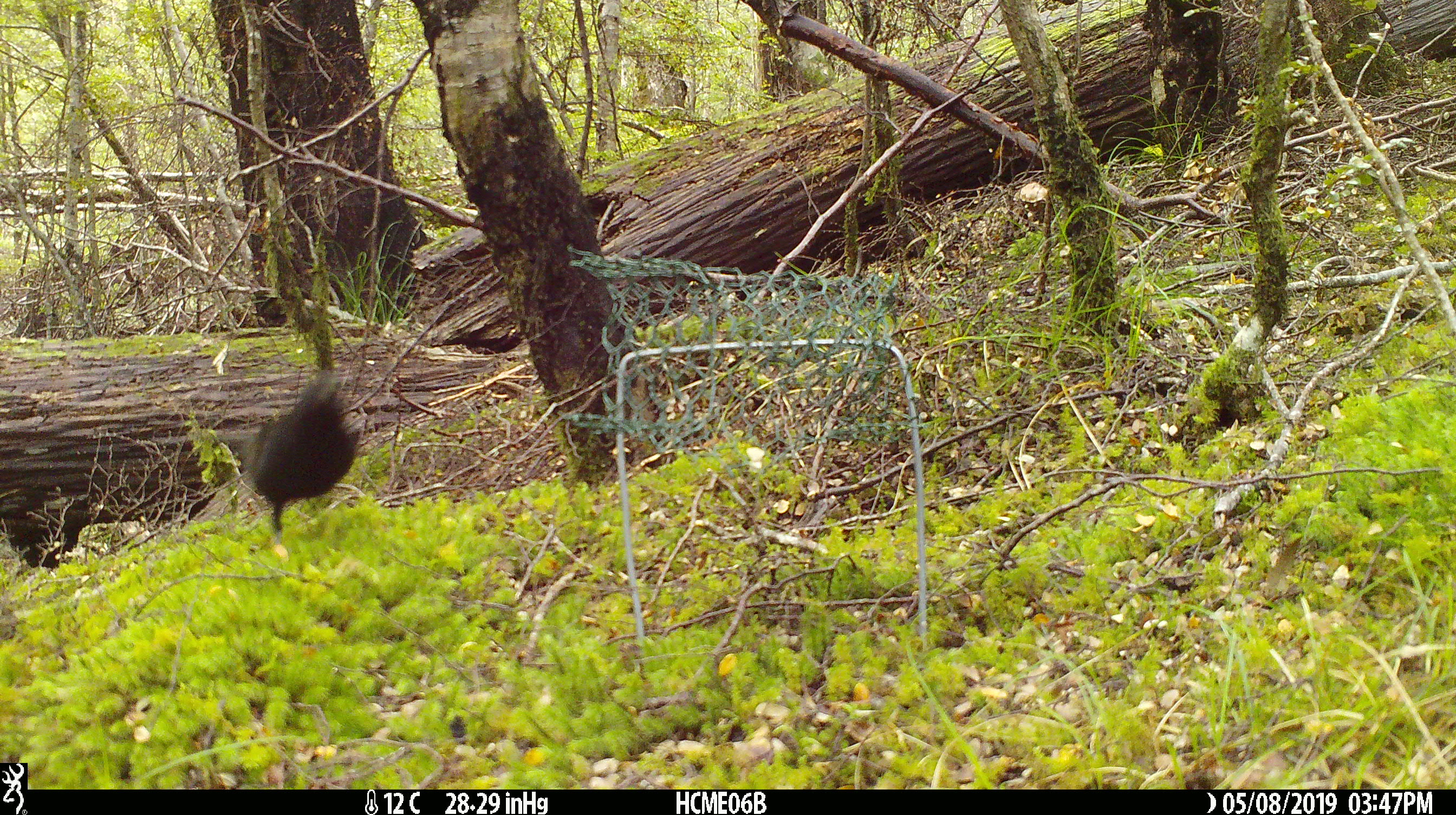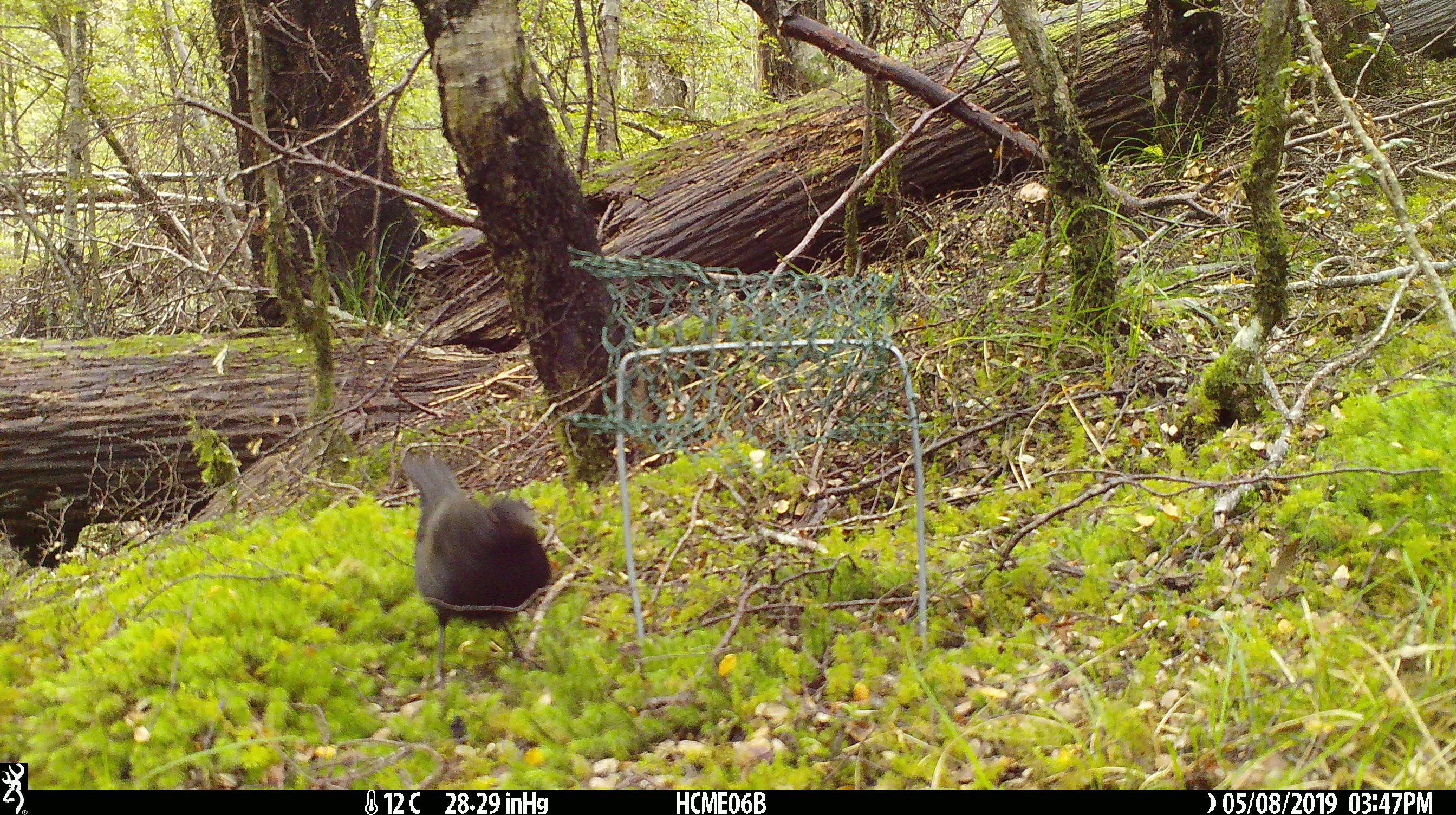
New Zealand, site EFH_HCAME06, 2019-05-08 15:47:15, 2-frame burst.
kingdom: Animalia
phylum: Chordata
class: Aves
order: Passeriformes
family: Turdidae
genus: Turdus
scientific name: Turdus merula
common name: eurasian blackbird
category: blackbird